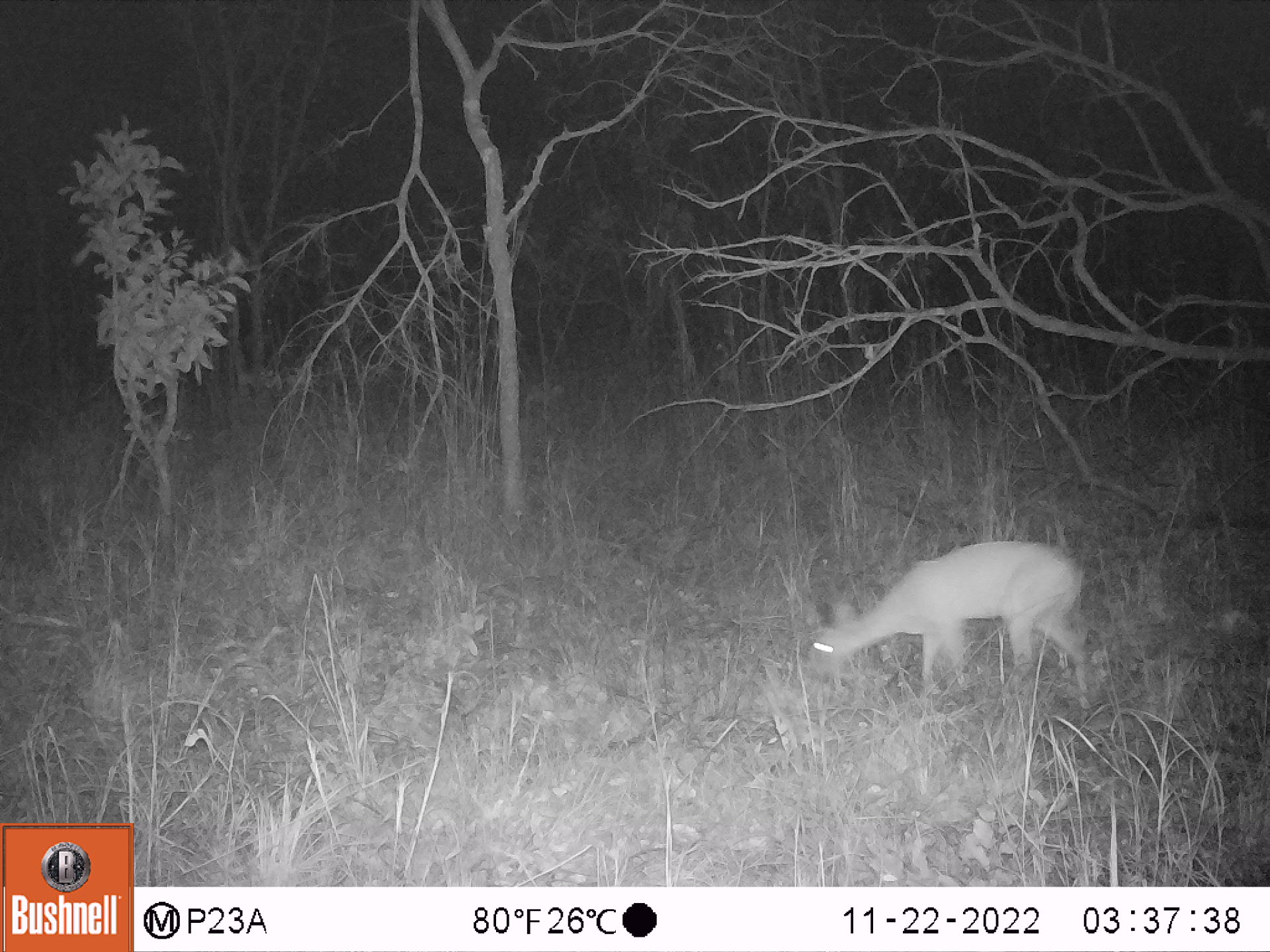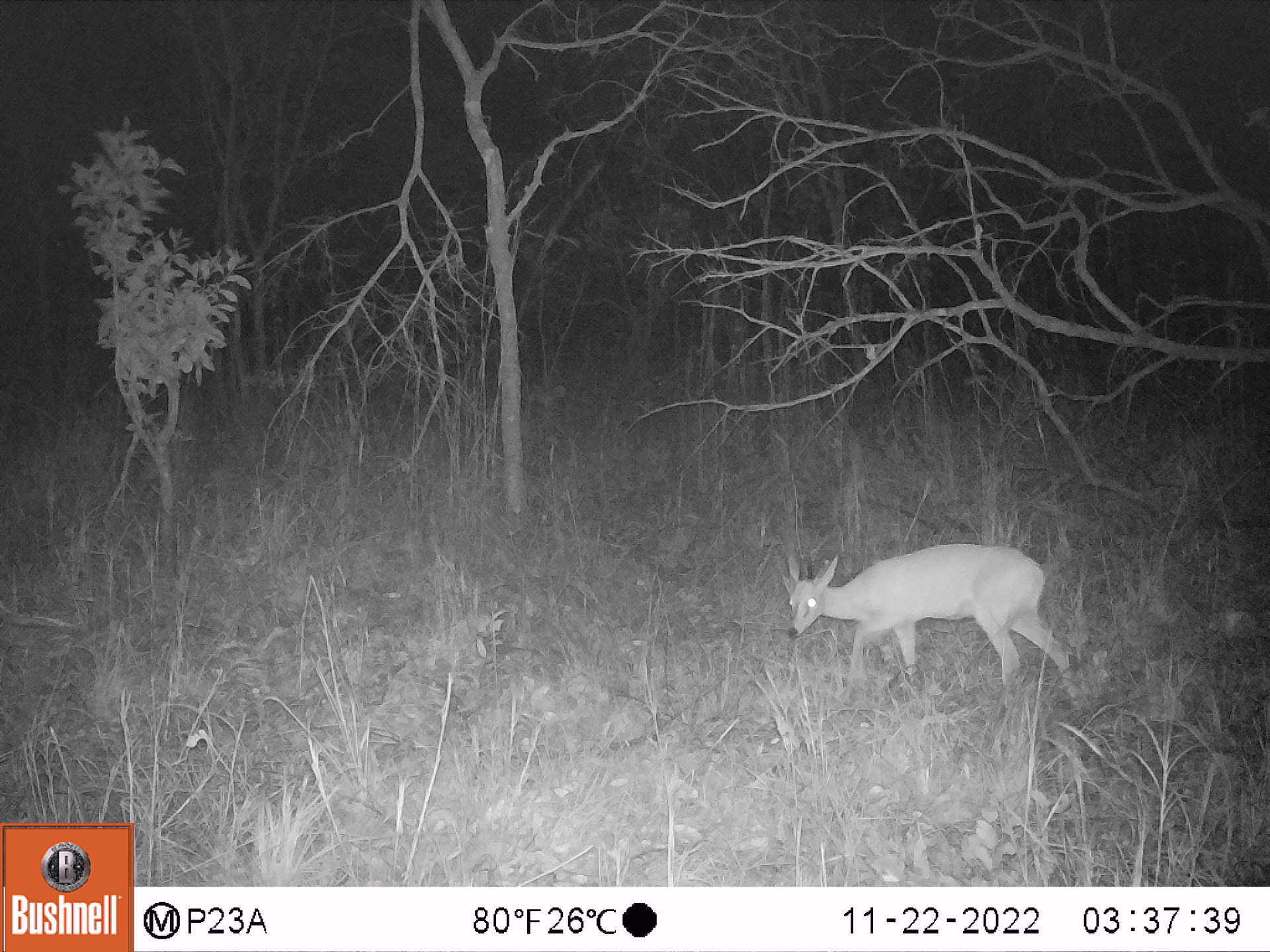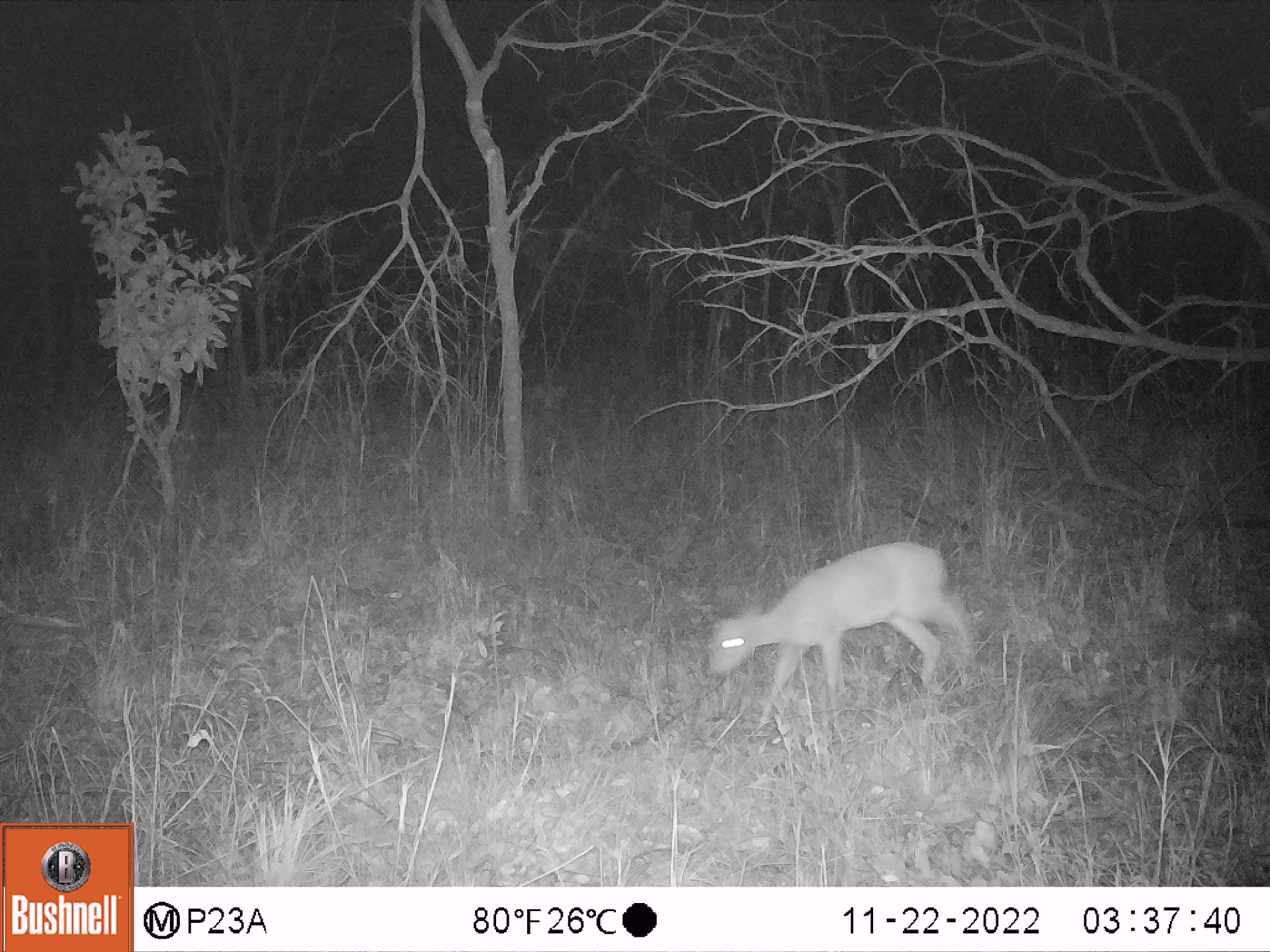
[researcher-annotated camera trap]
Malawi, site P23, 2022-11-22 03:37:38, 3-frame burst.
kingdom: Animalia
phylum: Chordata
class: Mammalia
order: Artiodactyla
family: Bovidae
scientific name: Antilopinae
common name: small antelope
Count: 1.